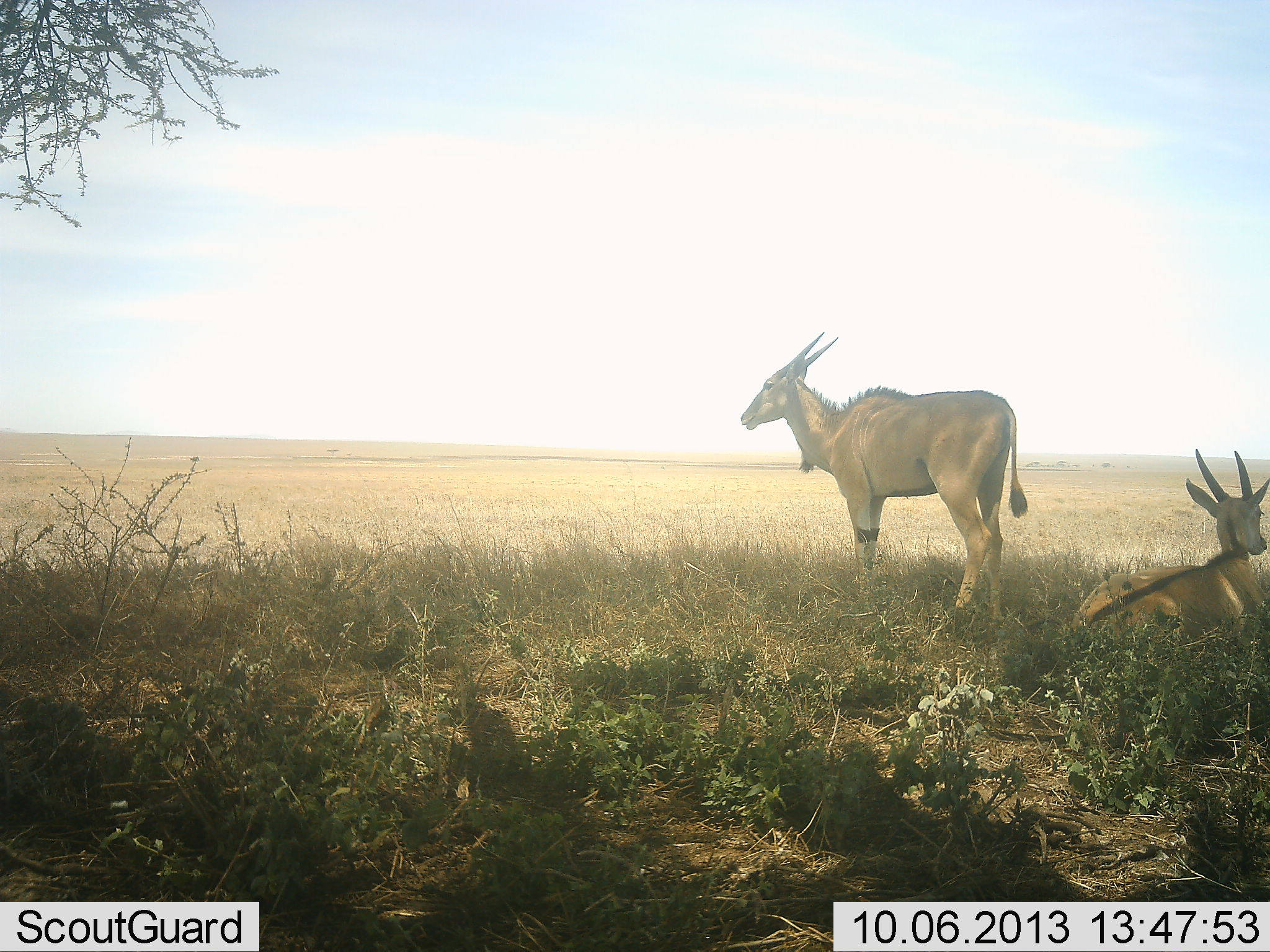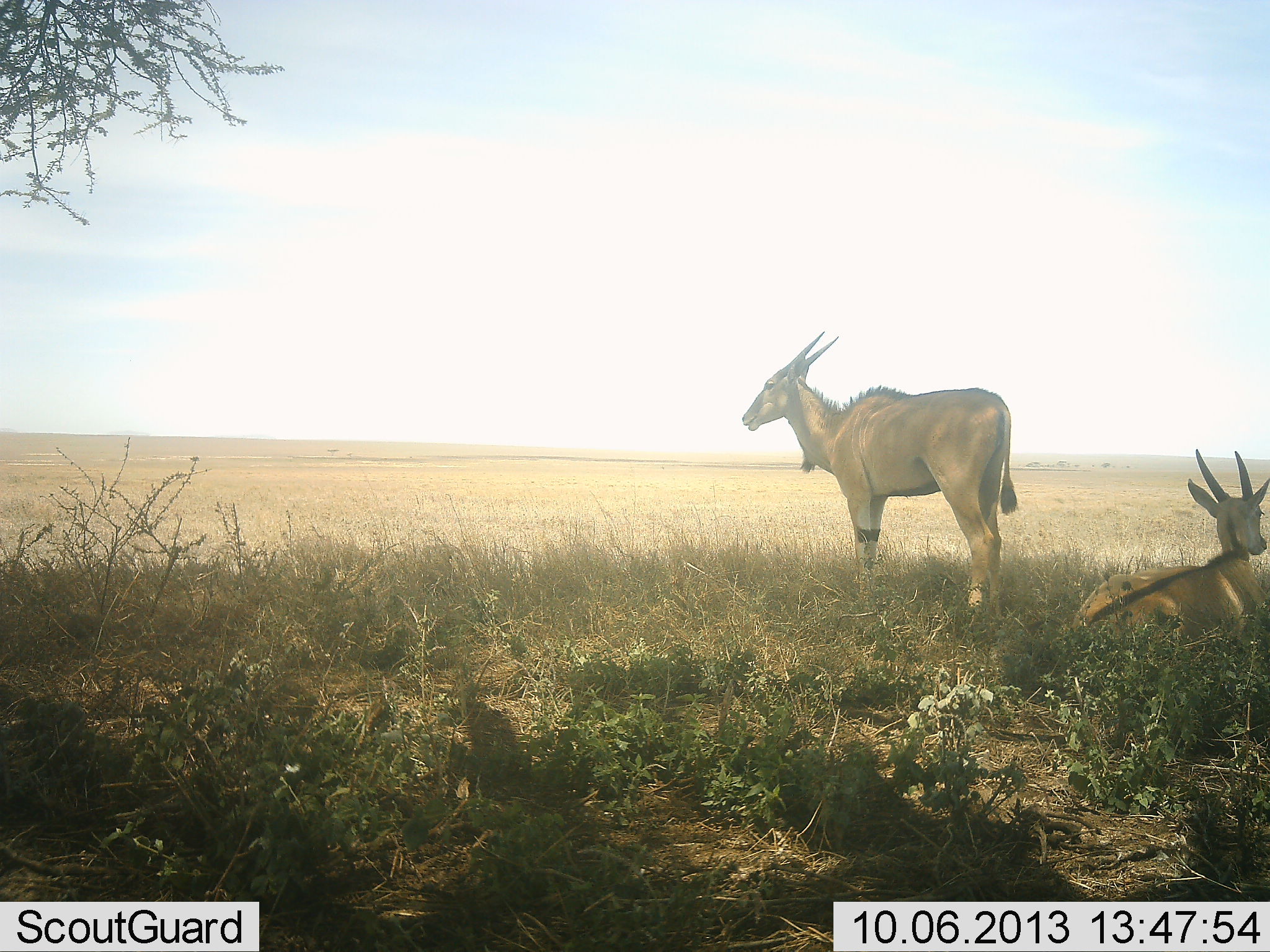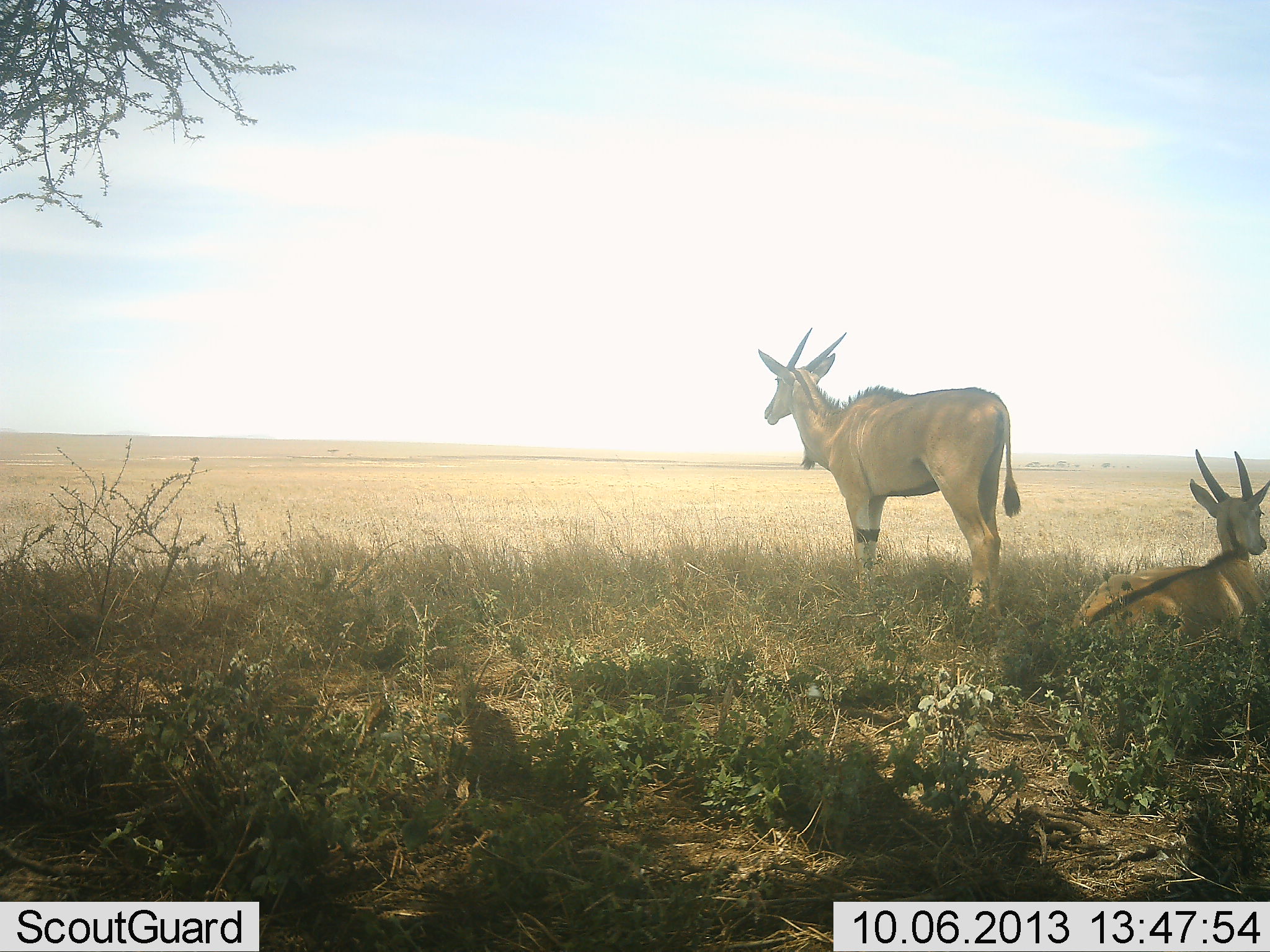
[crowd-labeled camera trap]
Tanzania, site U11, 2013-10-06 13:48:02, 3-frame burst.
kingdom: Animalia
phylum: Chordata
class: Mammalia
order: Artiodactyla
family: Bovidae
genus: Tragelaphus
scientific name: Tragelaphus oryx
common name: eland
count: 2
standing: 96%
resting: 92%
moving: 0%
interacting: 0%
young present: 0%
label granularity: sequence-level